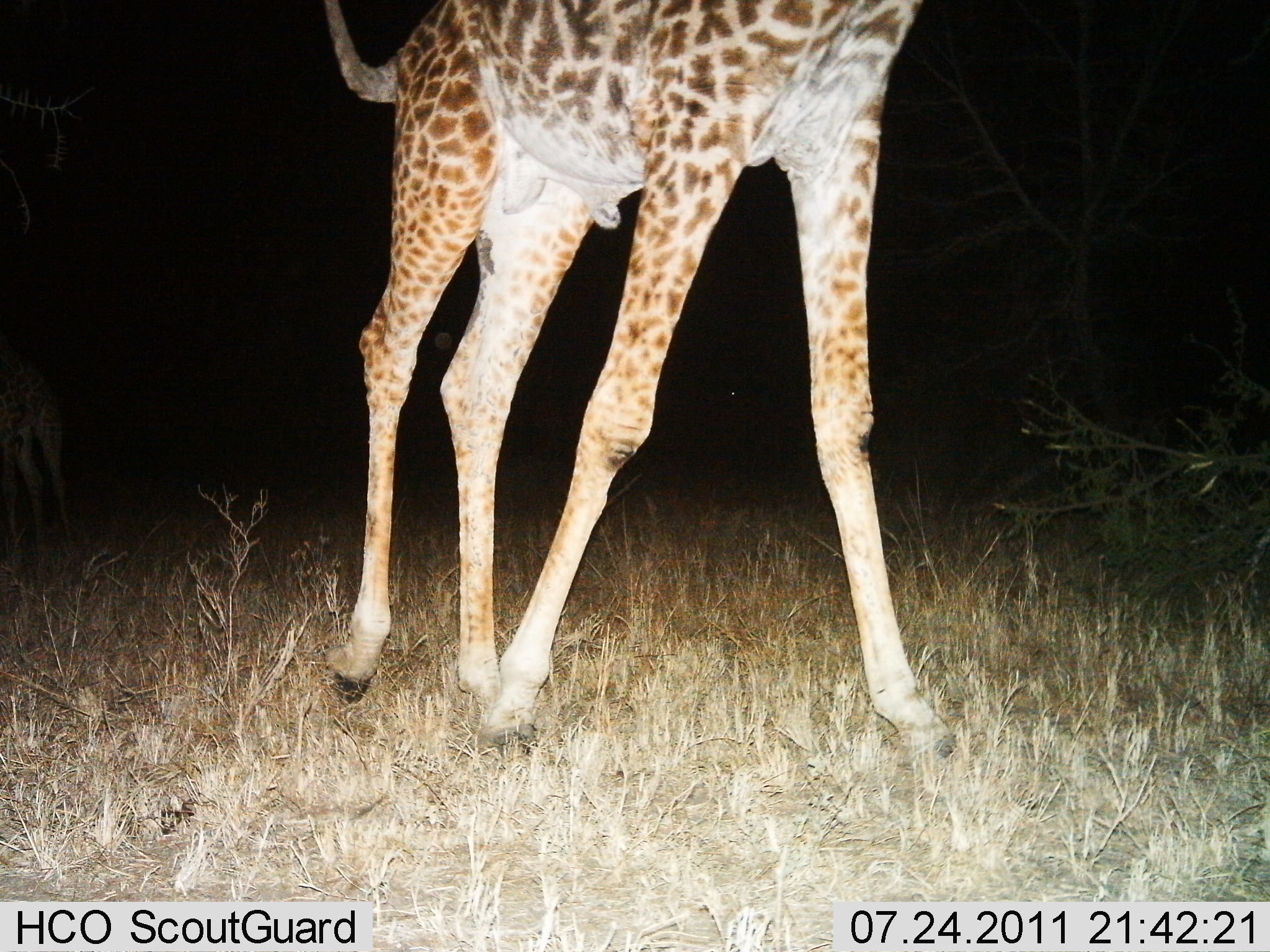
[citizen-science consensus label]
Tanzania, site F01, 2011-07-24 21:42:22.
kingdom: Animalia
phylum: Chordata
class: Mammalia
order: Artiodactyla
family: Giraffidae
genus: Giraffa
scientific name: Giraffa camelopardalis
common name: giraffe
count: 1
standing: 36%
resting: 0%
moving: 73%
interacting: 0%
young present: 9%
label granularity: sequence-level